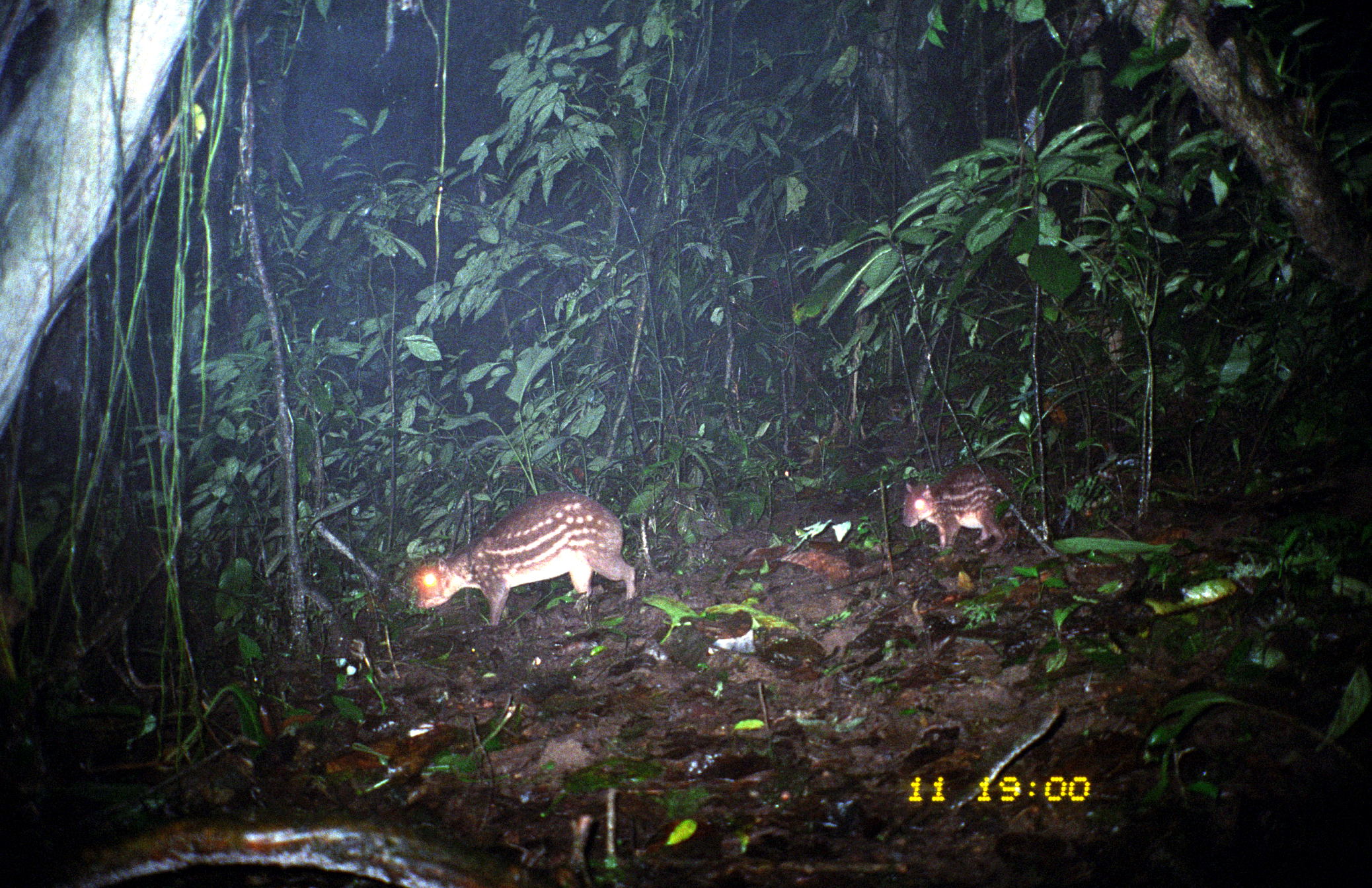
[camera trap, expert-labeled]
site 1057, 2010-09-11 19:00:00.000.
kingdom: Animalia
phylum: Chordata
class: Mammalia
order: Rodentia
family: Cuniculidae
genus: Cuniculus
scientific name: Cuniculus paca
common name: spotted paca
Cuniculus paca (spotted paca).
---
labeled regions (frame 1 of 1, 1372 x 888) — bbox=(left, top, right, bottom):
cuniculus paca: bbox=(407, 491, 636, 630); bbox=(900, 462, 1019, 555)